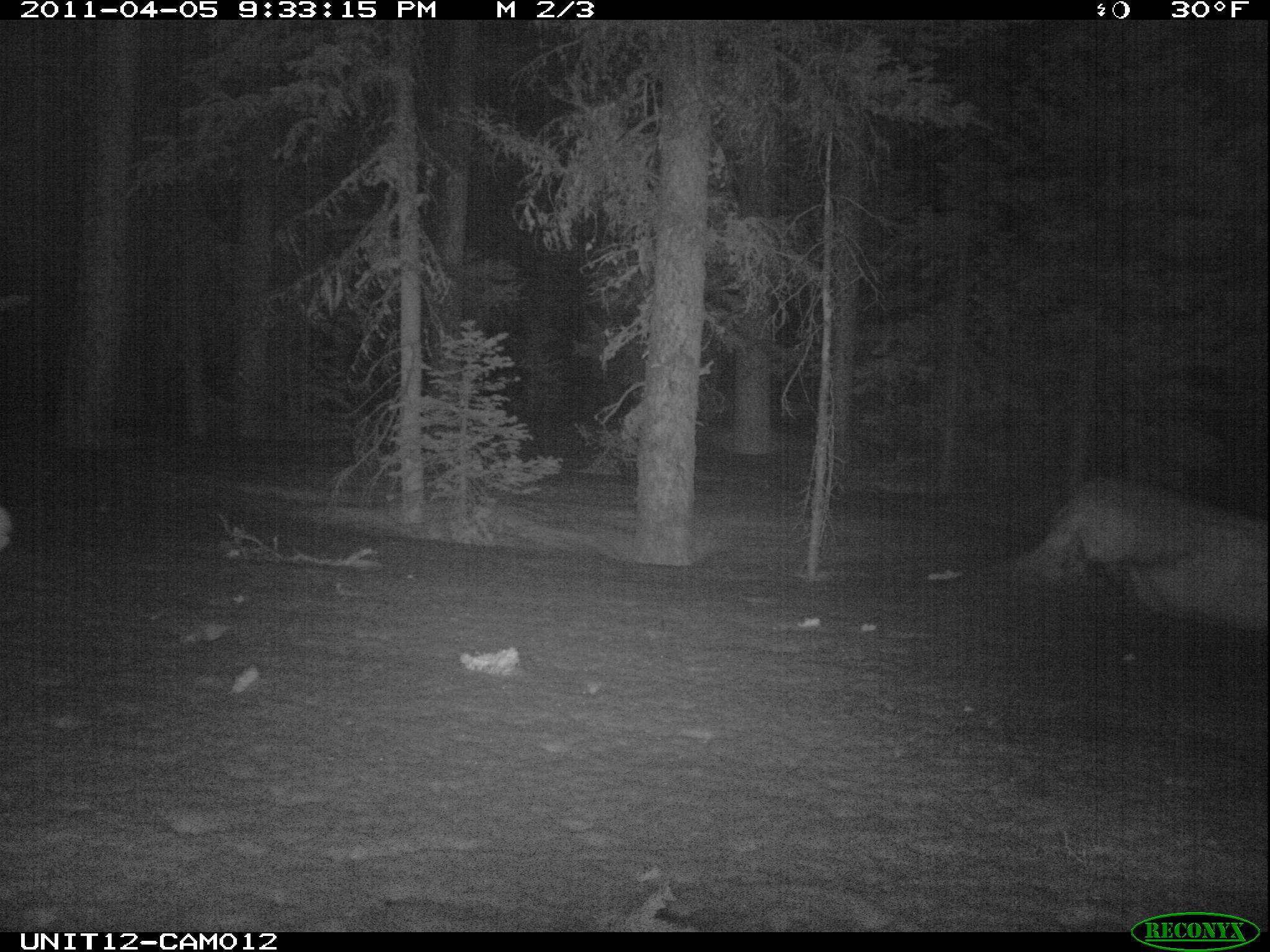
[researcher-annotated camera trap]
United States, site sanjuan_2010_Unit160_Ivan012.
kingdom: Animalia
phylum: Chordata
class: Mammalia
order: Lagomorpha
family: Leporidae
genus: Lepus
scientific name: Lepus americanus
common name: snowshoe hare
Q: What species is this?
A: Lepus americanus (snowshoe hare).